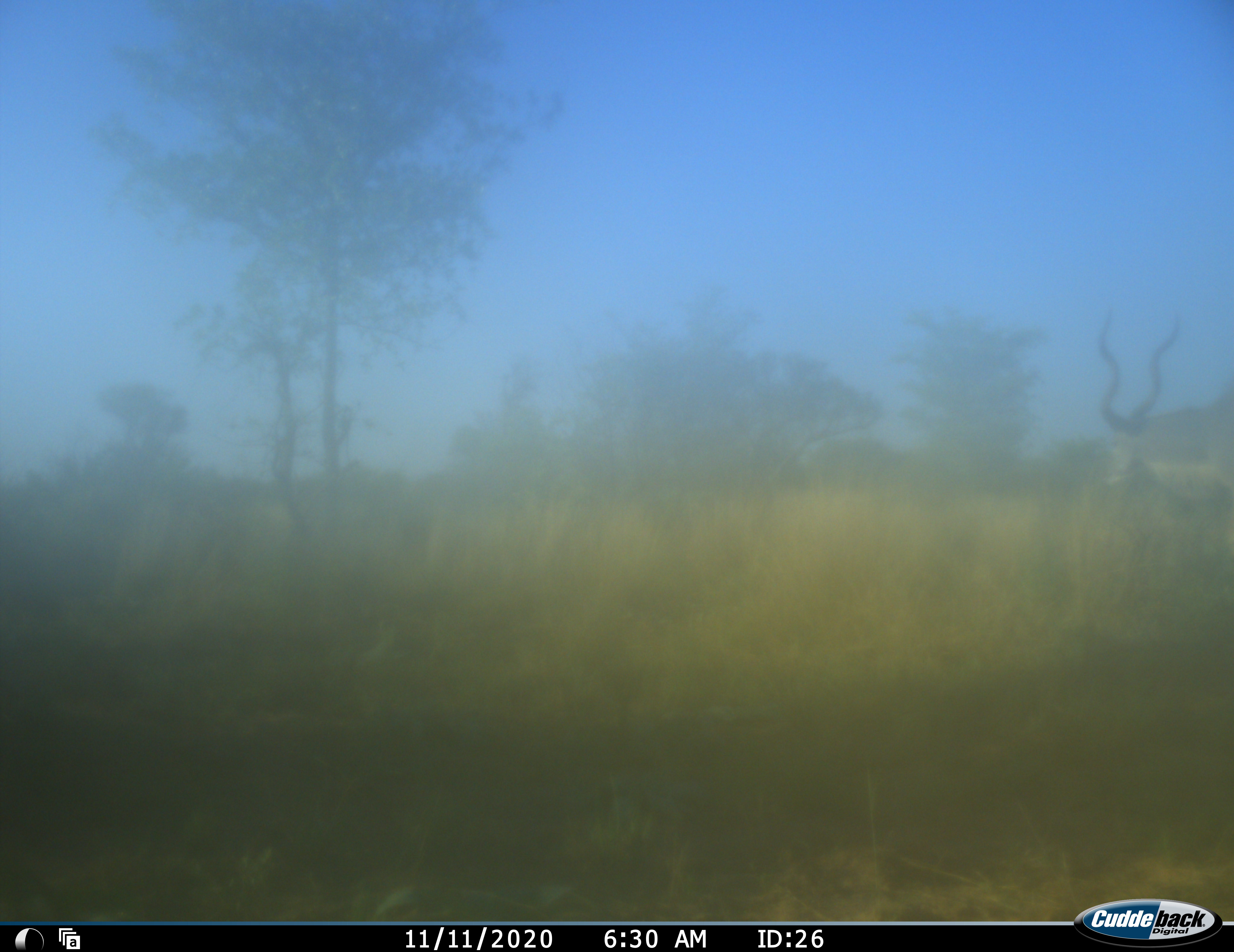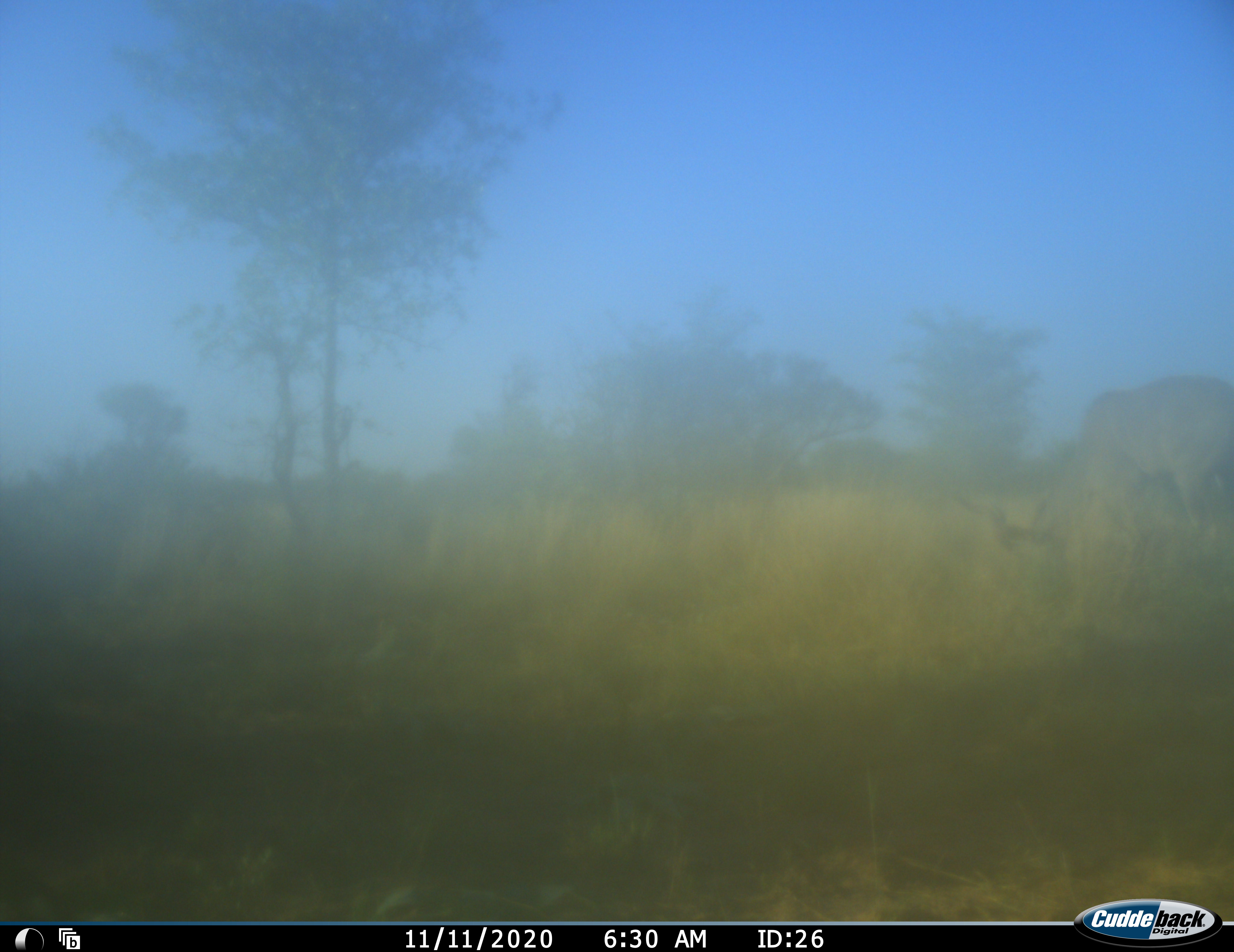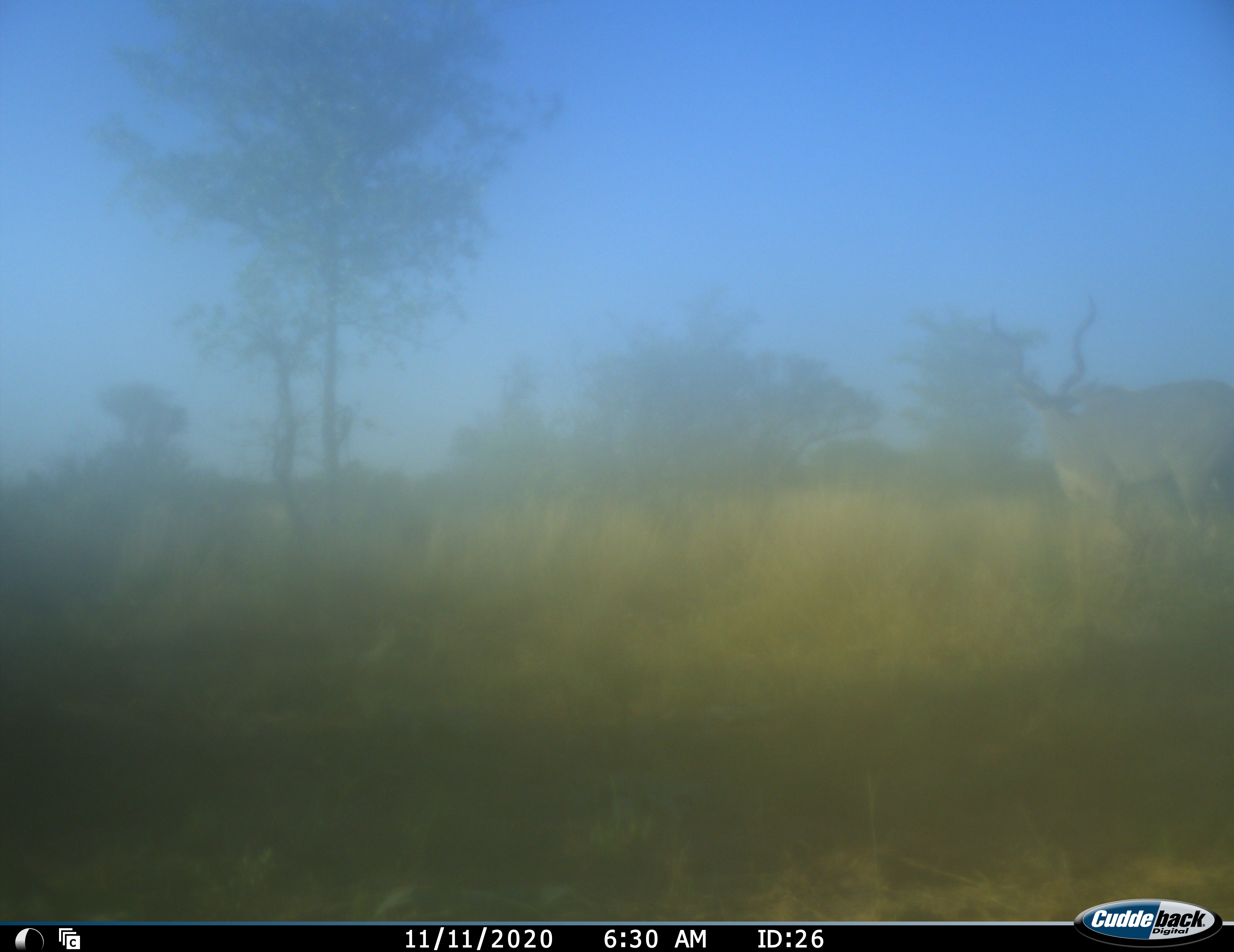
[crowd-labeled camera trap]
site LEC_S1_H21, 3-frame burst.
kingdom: Animalia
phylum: Chordata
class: Mammalia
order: Artiodactyla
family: Bovidae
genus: Tragelaphus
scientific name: Tragelaphus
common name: kudu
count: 1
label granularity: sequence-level